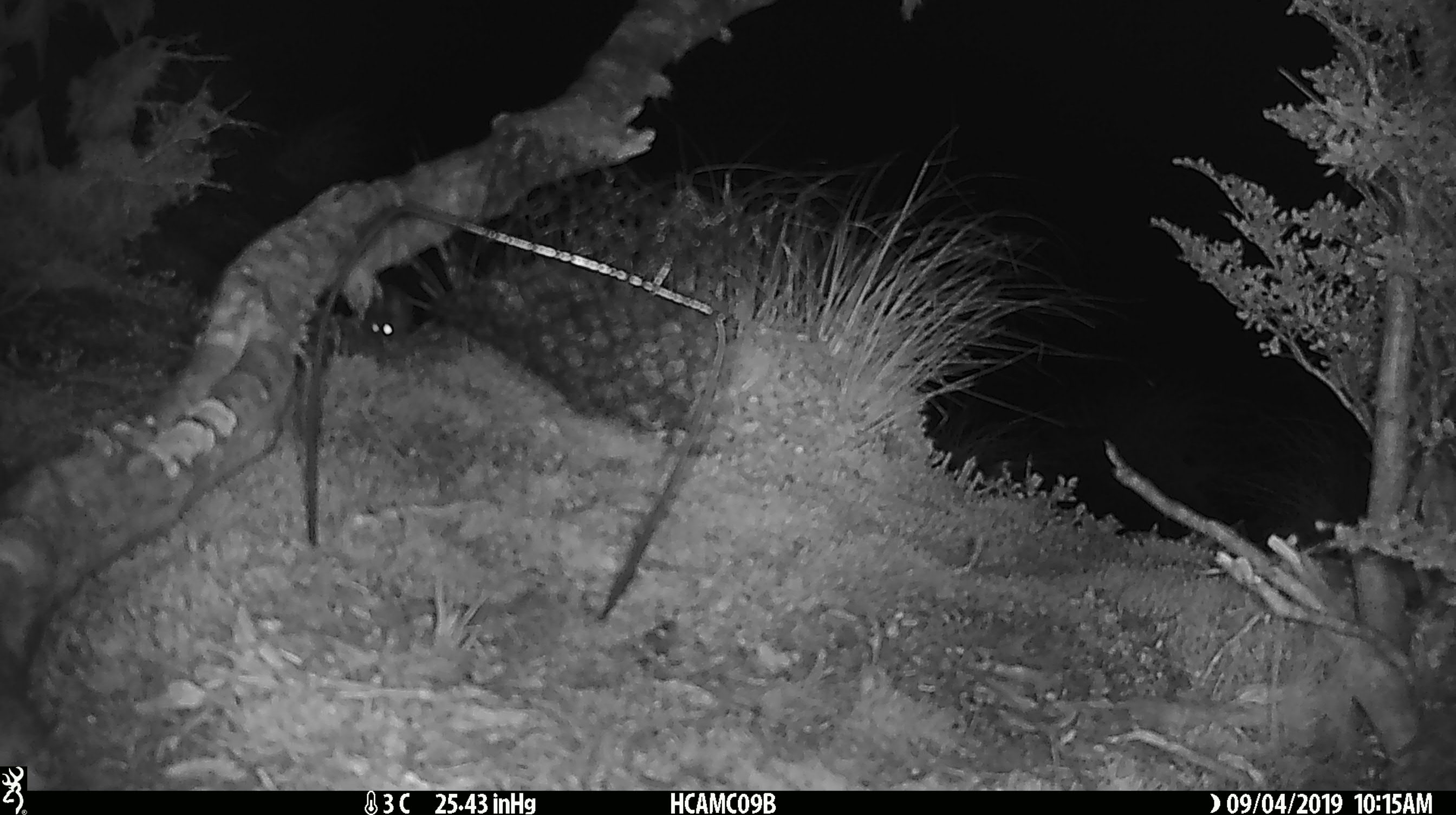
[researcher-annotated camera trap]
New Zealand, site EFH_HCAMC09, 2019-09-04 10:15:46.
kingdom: Animalia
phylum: Chordata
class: Mammalia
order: Rodentia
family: Muridae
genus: Mus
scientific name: Mus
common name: mouse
Mouse (Mus).